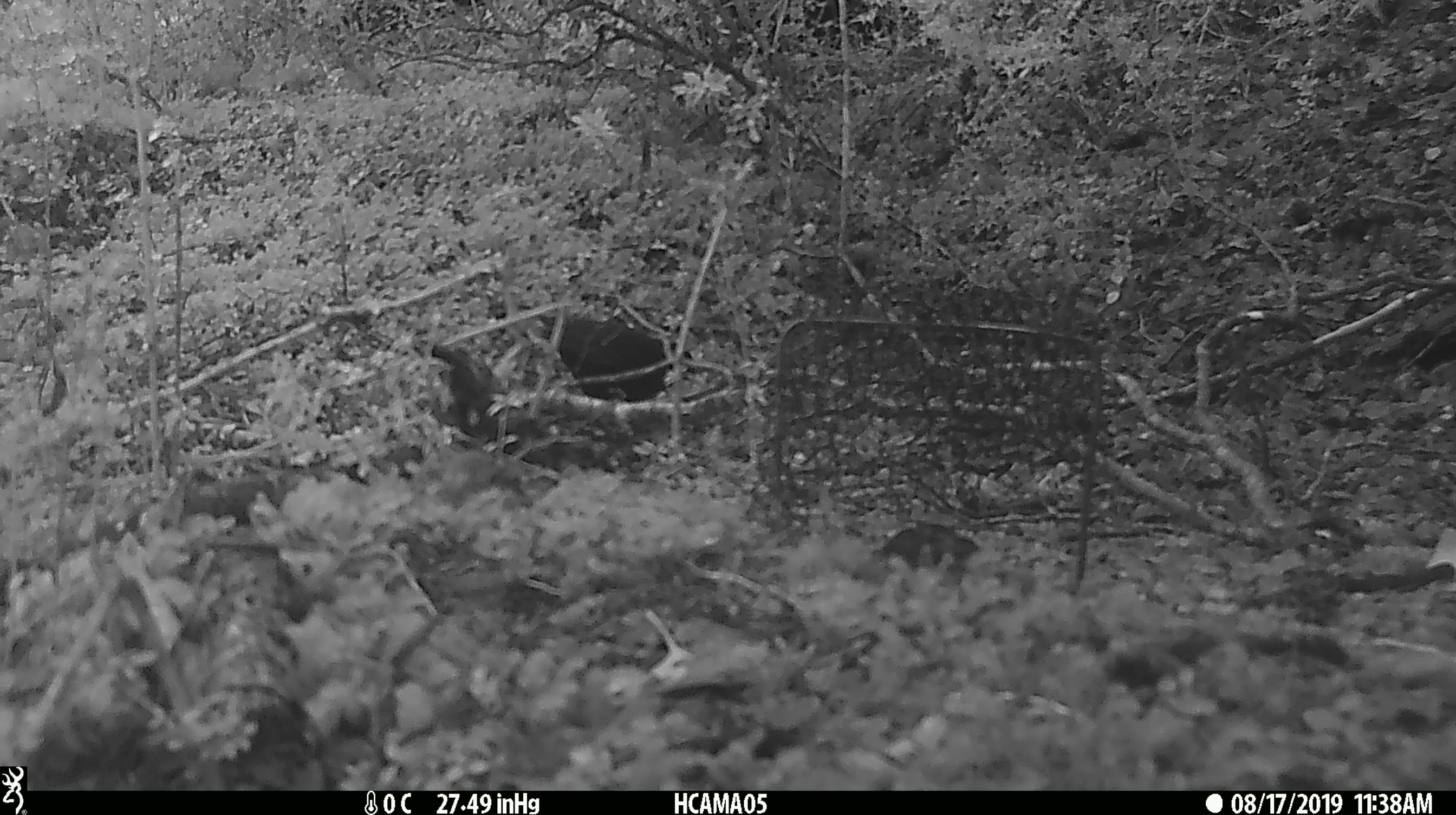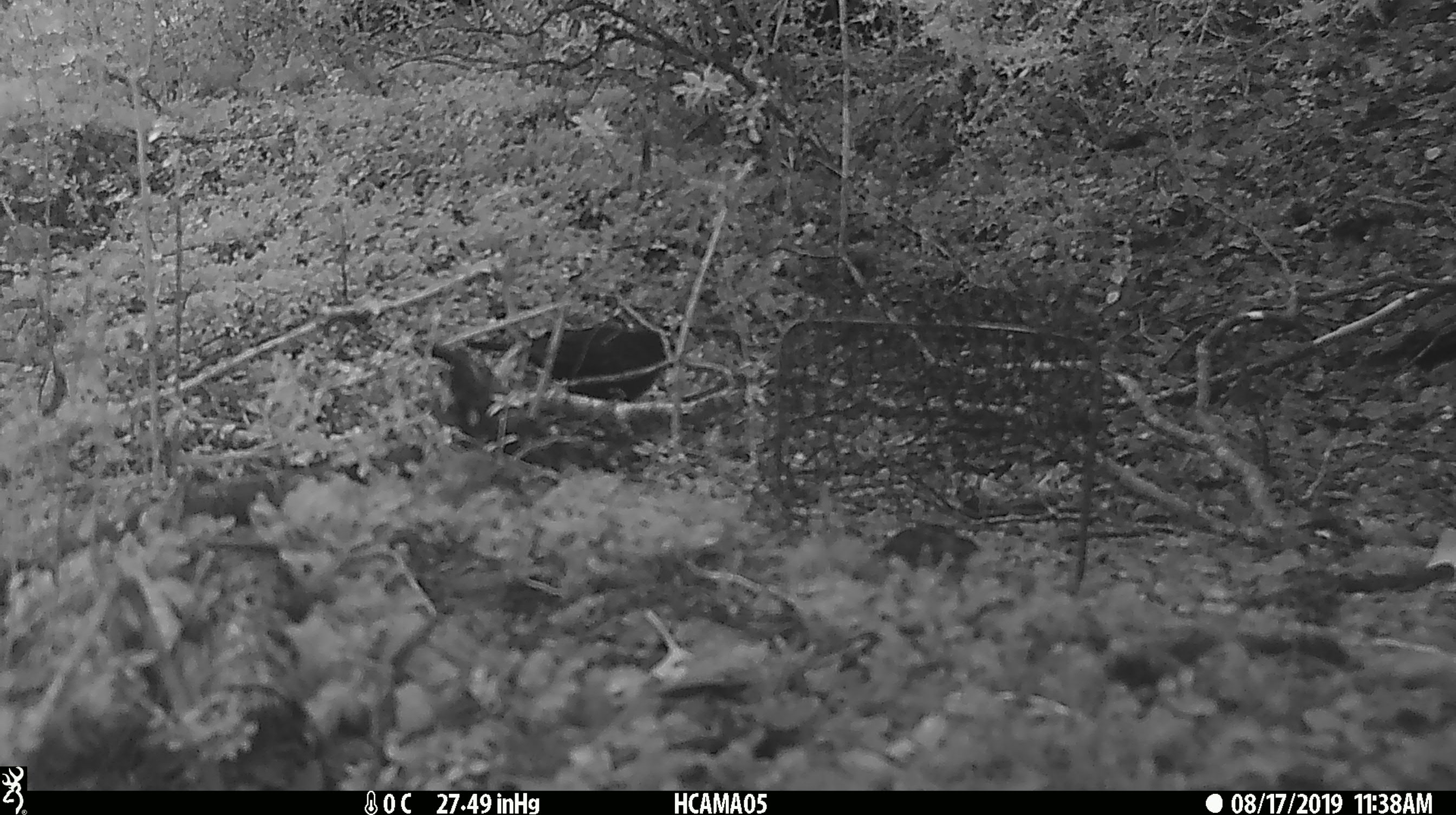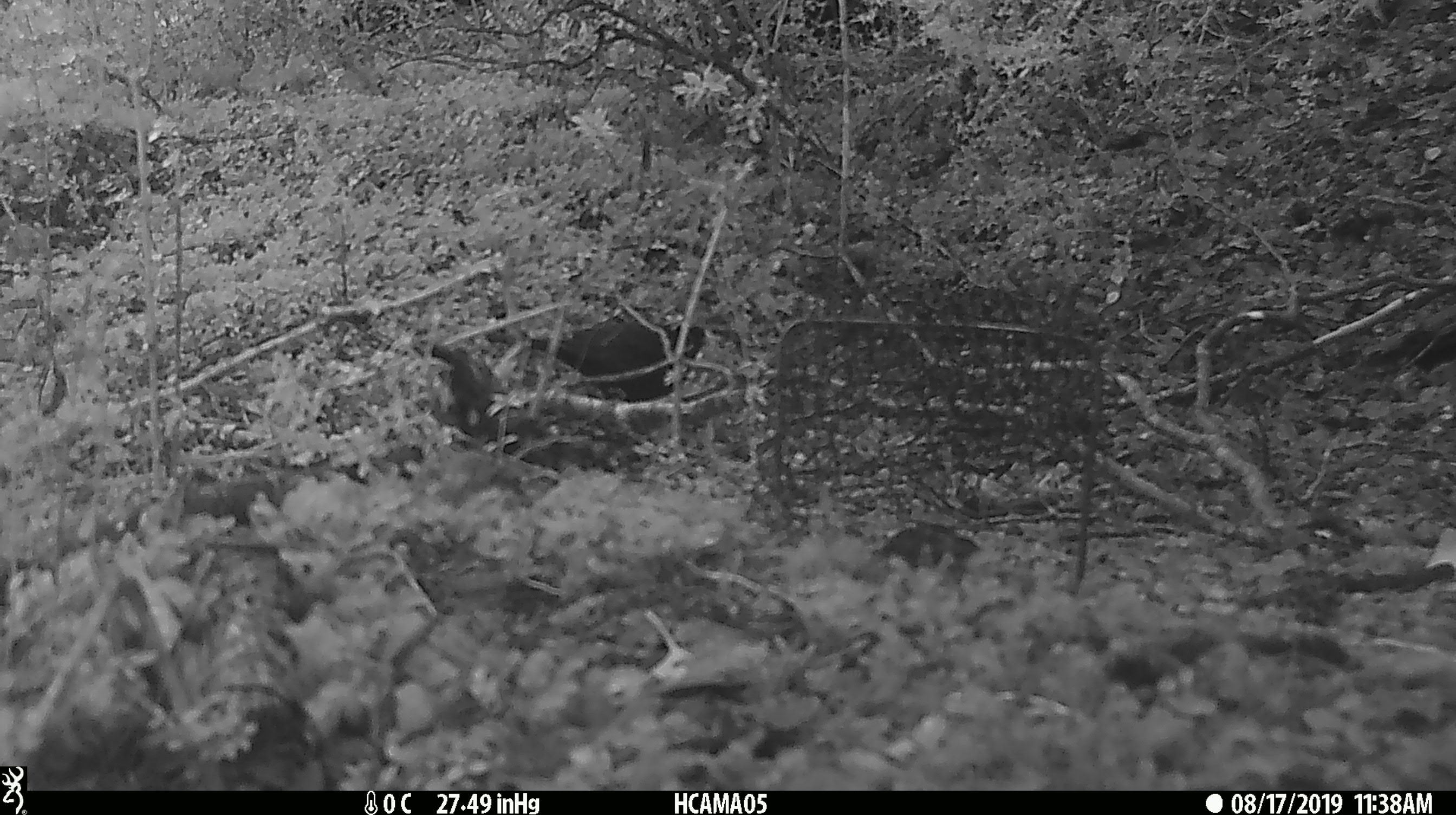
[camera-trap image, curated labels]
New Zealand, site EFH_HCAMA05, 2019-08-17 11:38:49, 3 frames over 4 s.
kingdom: Animalia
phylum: Chordata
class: Aves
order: Passeriformes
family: Turdidae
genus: Turdus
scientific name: Turdus merula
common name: eurasian blackbird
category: blackbird